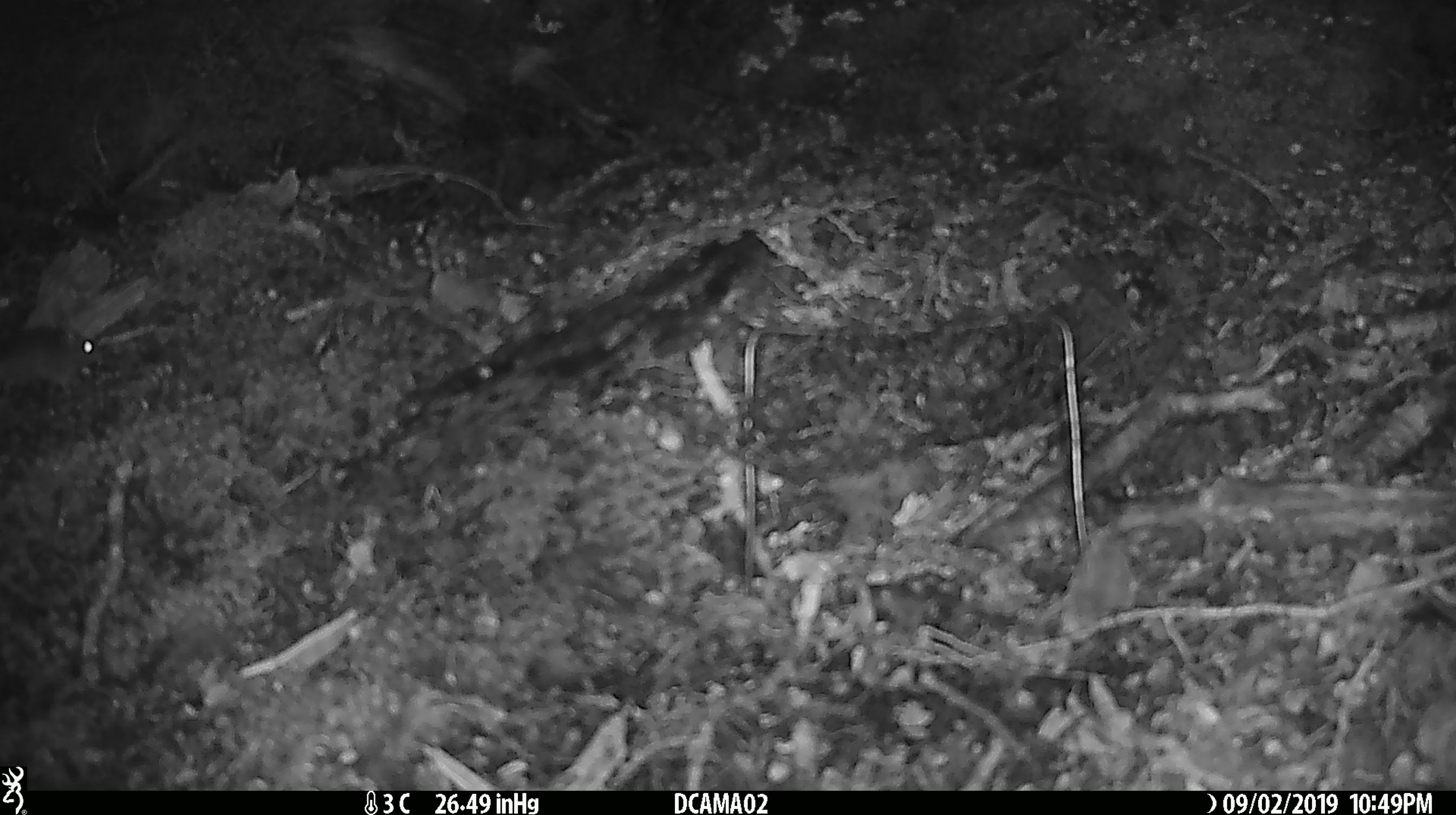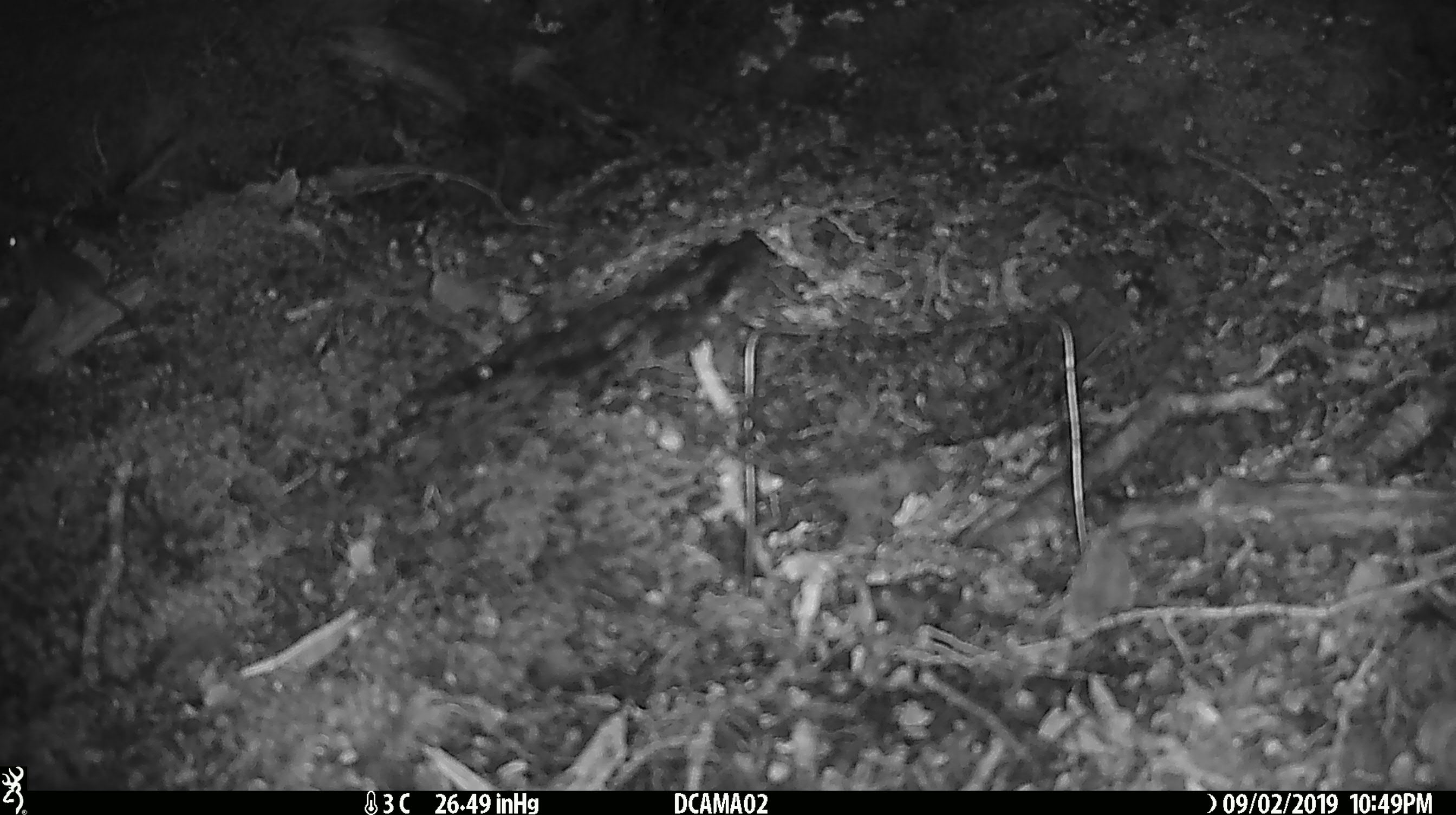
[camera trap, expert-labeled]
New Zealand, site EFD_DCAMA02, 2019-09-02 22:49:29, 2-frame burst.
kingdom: Animalia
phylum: Chordata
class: Mammalia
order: Rodentia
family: Muridae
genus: Mus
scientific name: Mus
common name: mouse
Mouse (Mus).